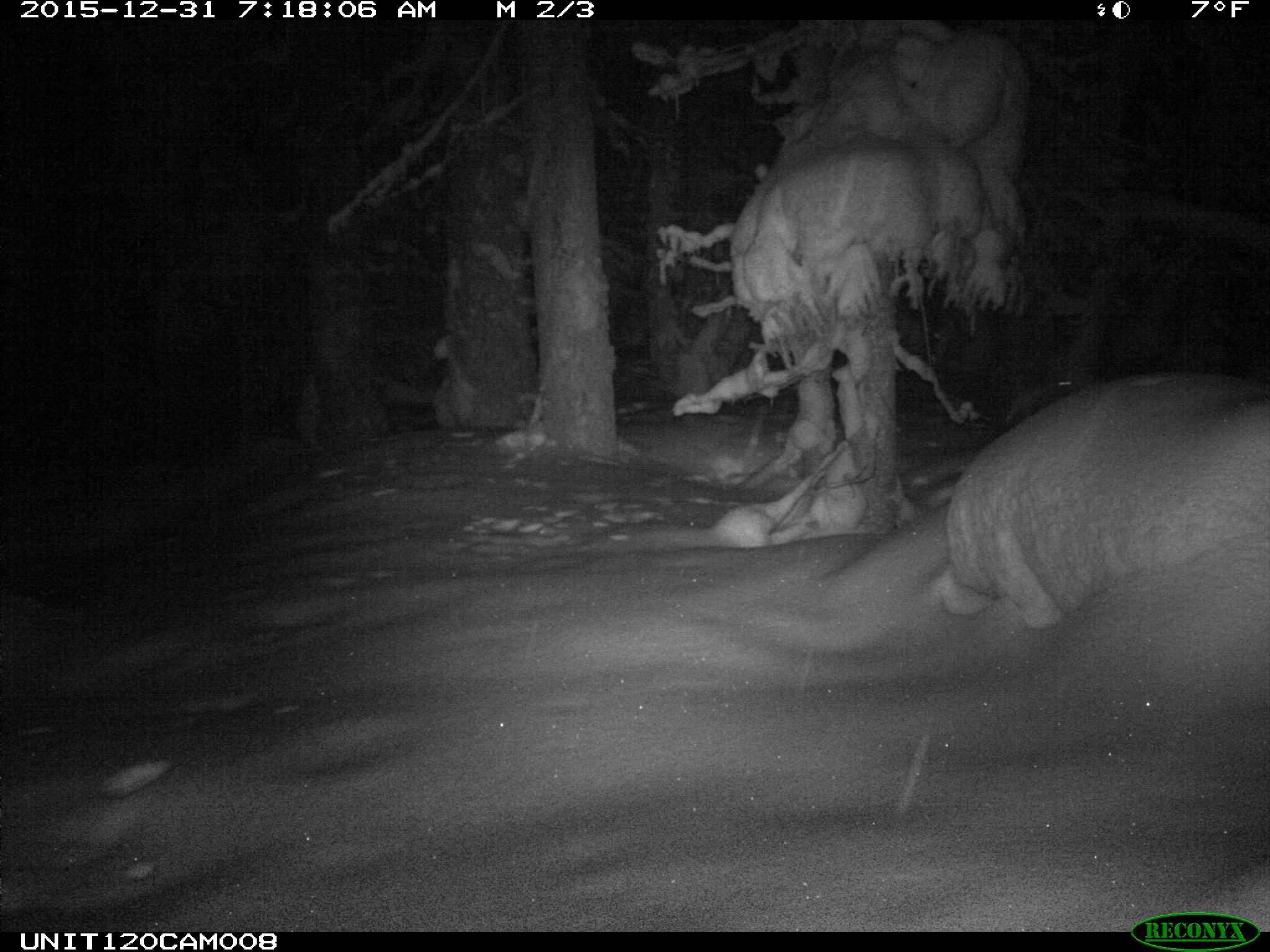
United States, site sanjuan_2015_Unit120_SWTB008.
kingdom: Animalia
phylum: Chordata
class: Mammalia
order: Lagomorpha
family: Leporidae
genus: Lepus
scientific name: Lepus americanus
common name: snowshoe hare